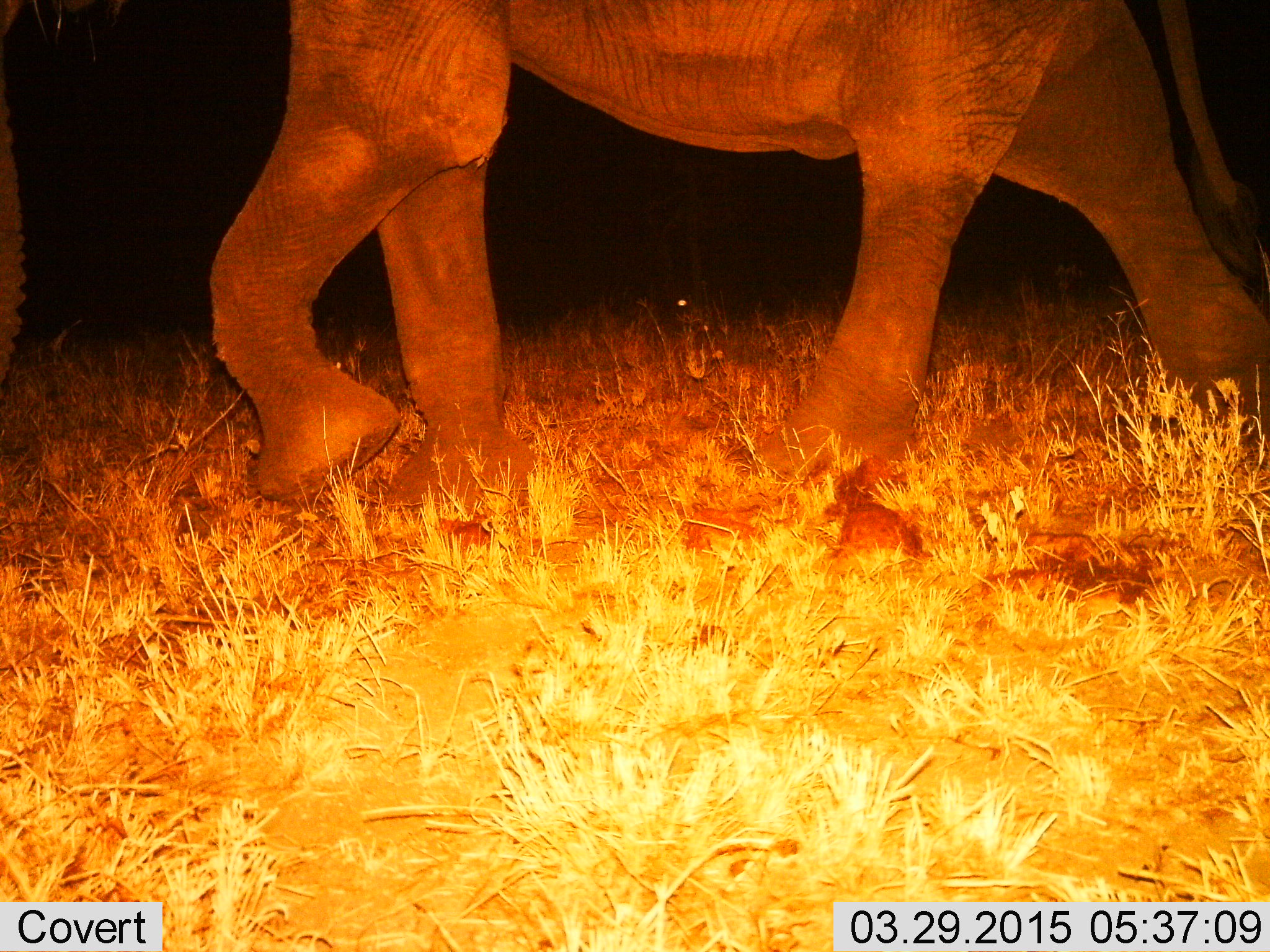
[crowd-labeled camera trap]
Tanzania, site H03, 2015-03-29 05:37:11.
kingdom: Animalia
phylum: Chordata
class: Mammalia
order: Proboscidea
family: Elephantidae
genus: Loxodonta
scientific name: Loxodonta africana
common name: african bush elephant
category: elephant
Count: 1.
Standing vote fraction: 0%.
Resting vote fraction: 0%.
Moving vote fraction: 100%.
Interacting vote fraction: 0%.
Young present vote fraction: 0%.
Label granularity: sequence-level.